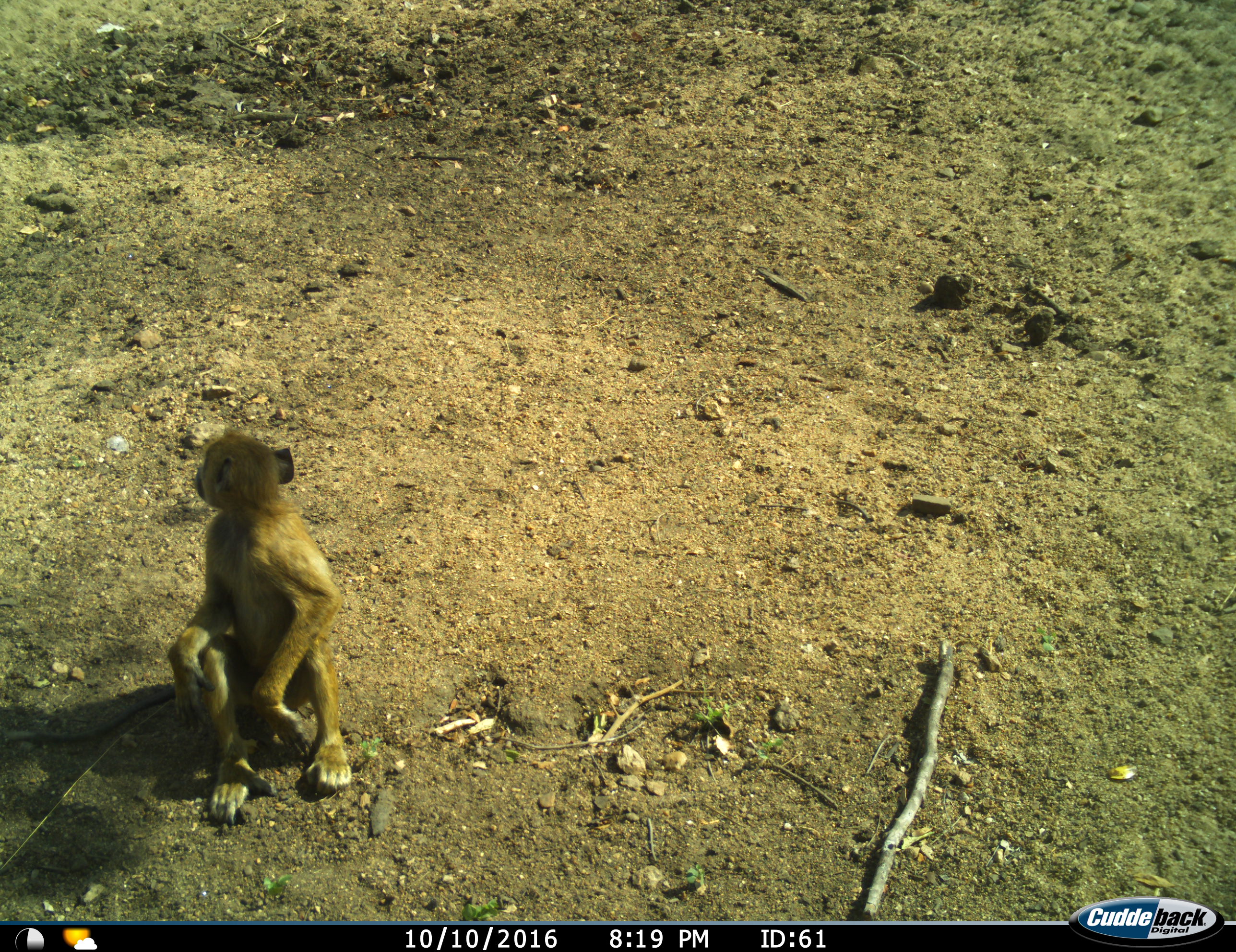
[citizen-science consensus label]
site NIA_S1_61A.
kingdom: Animalia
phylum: Chordata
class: Mammalia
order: Primates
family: Cercopithecidae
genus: Papio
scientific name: Papio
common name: baboon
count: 1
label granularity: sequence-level